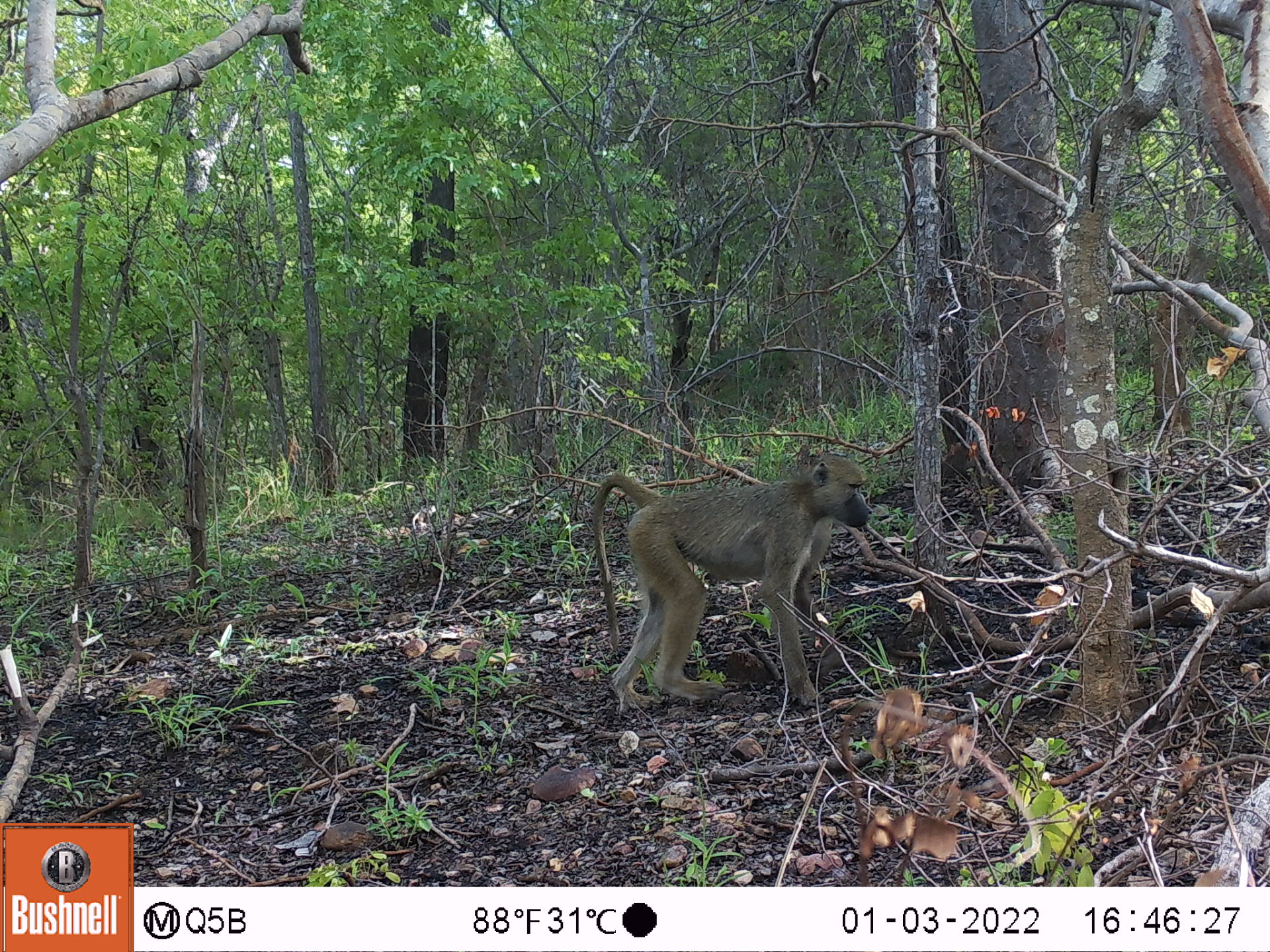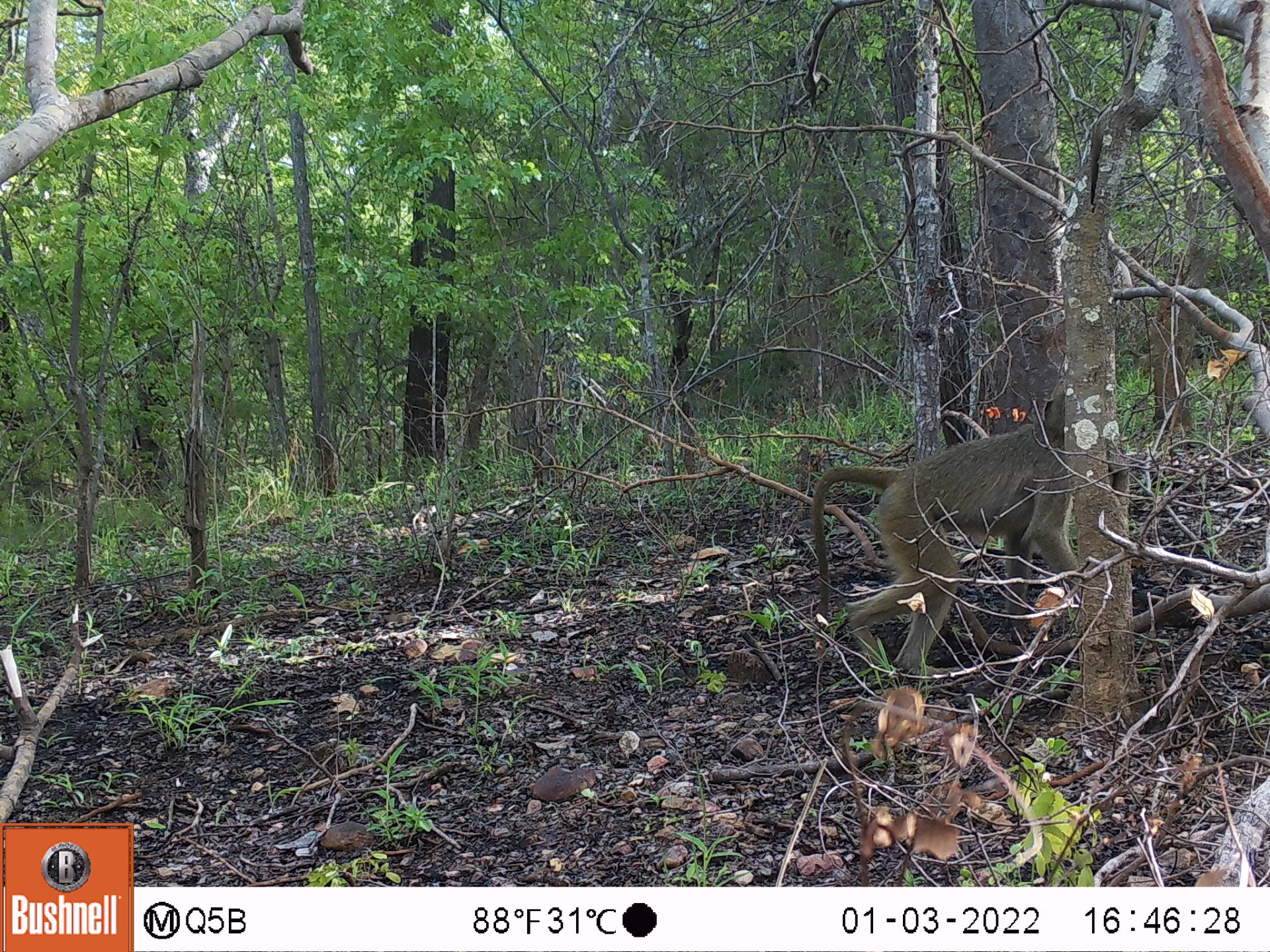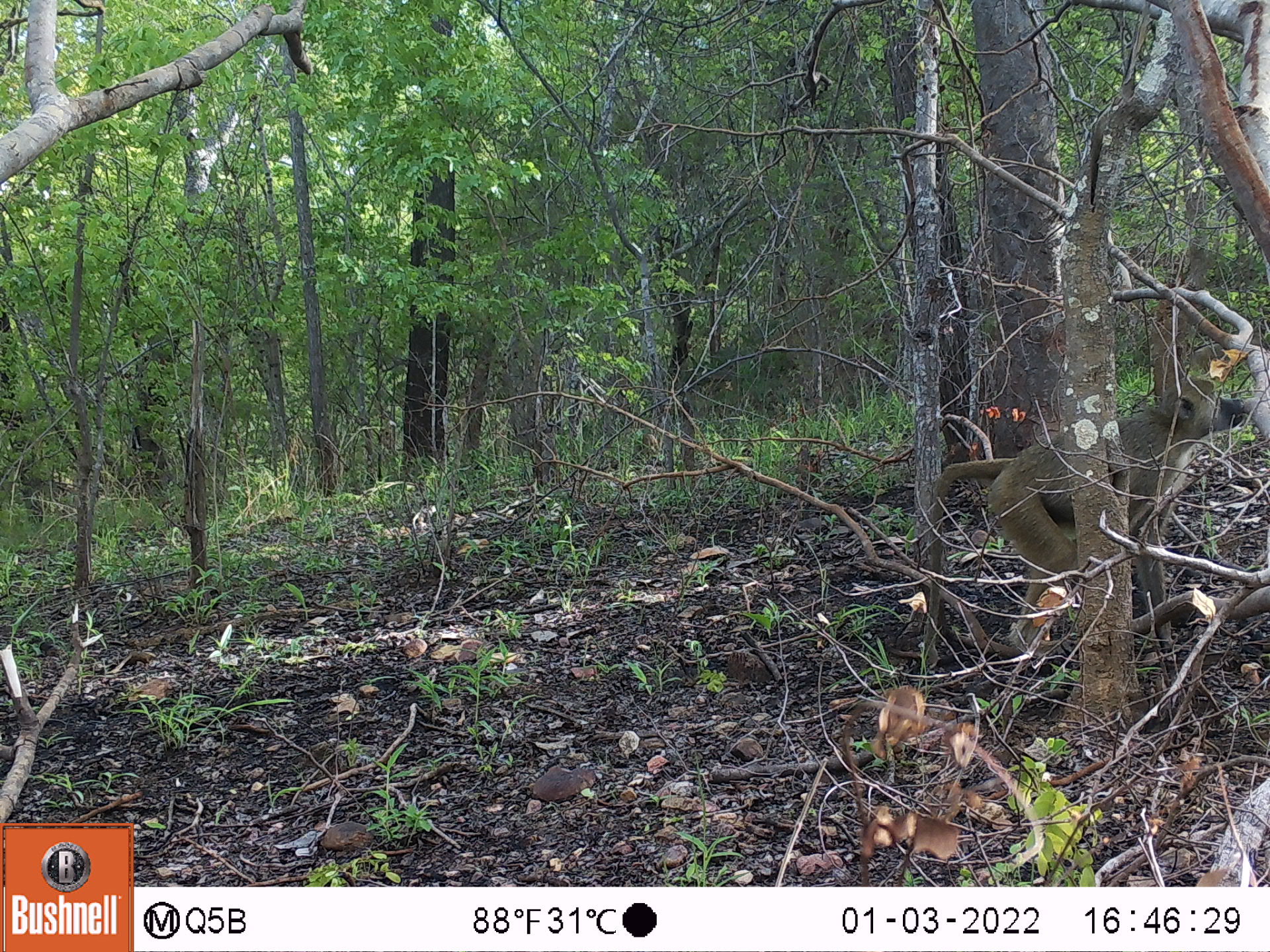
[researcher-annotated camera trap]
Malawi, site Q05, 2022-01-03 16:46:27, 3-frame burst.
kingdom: Animalia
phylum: Chordata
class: Mammalia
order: Primates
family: Cercopithecidae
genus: Papio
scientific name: Papio cynocephalus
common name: yellow baboon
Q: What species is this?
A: Yellow baboon (Papio cynocephalus).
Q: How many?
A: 1.